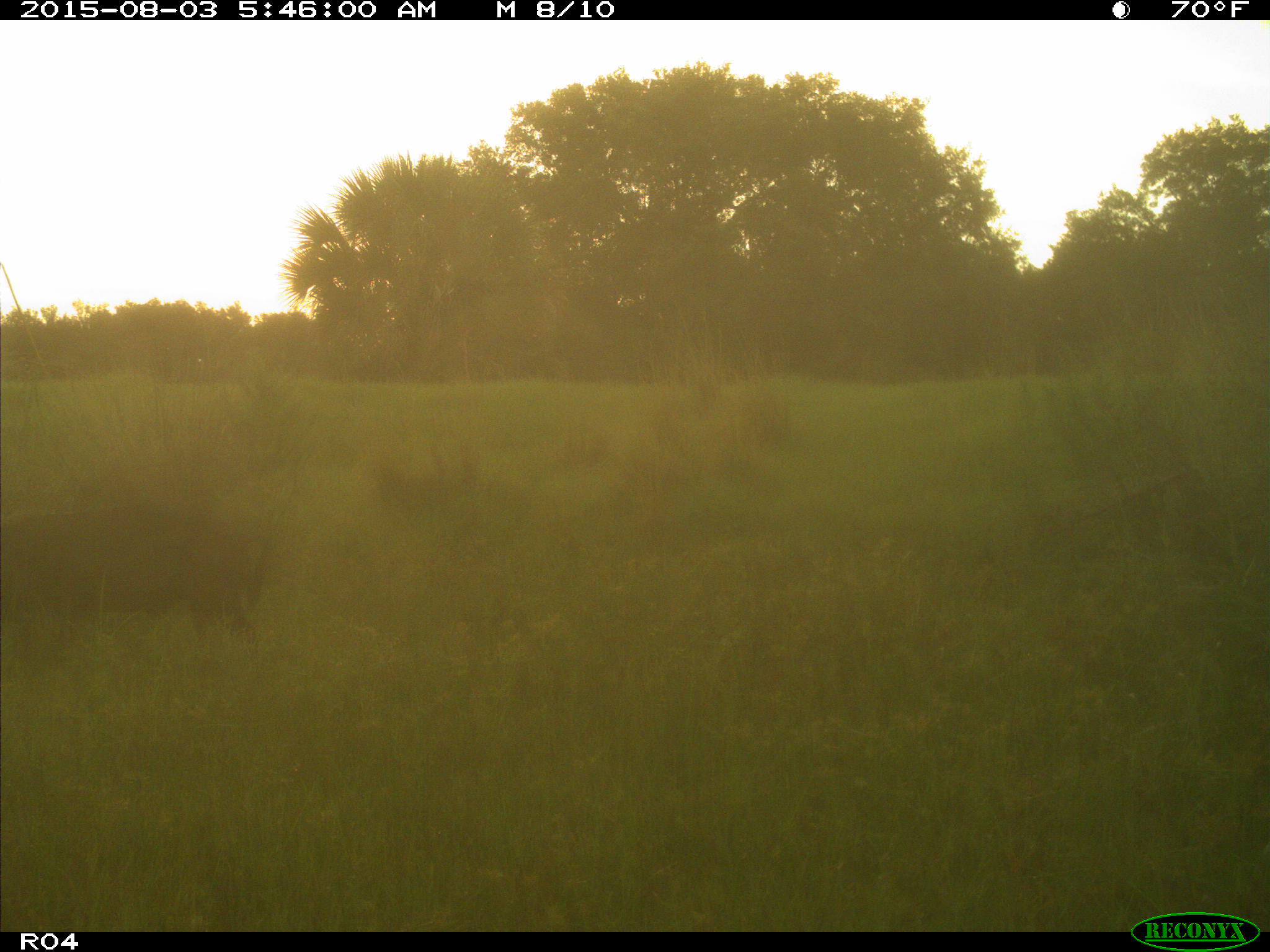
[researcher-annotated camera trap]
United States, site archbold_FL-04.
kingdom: Animalia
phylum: Chordata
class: Mammalia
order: Artiodactyla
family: Suidae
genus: Sus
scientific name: Sus scrofa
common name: wild boar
Sus scrofa (wild boar).